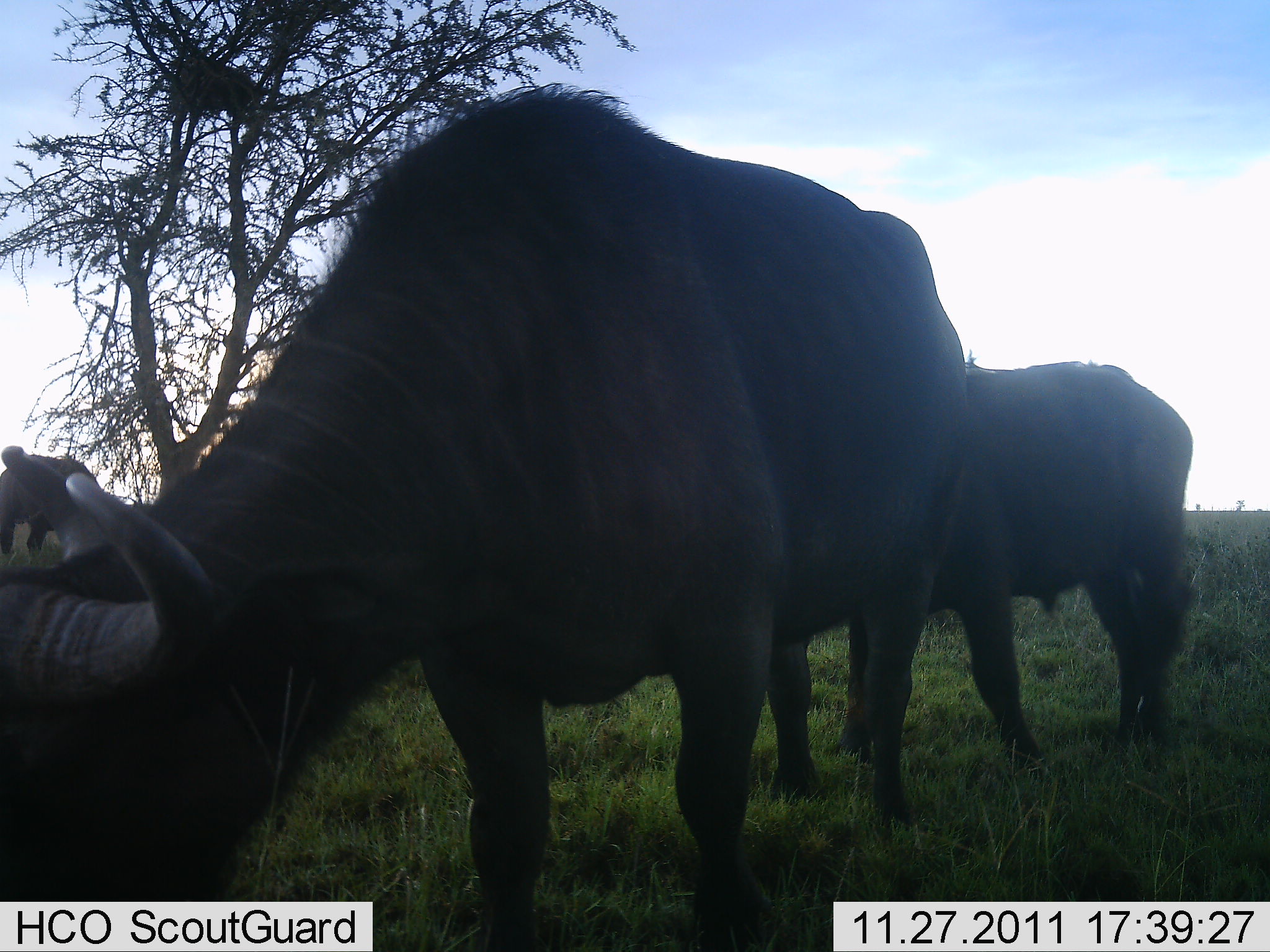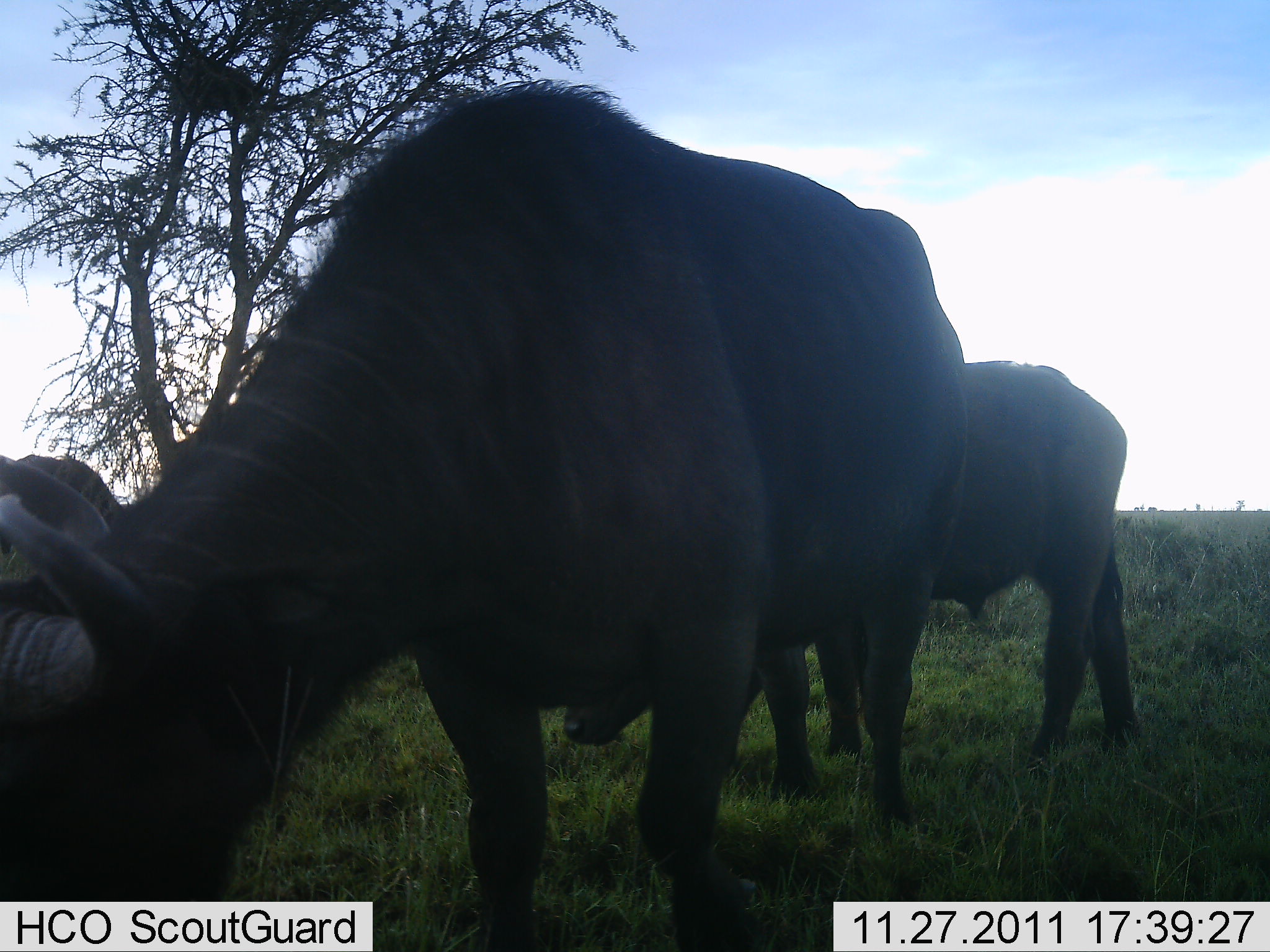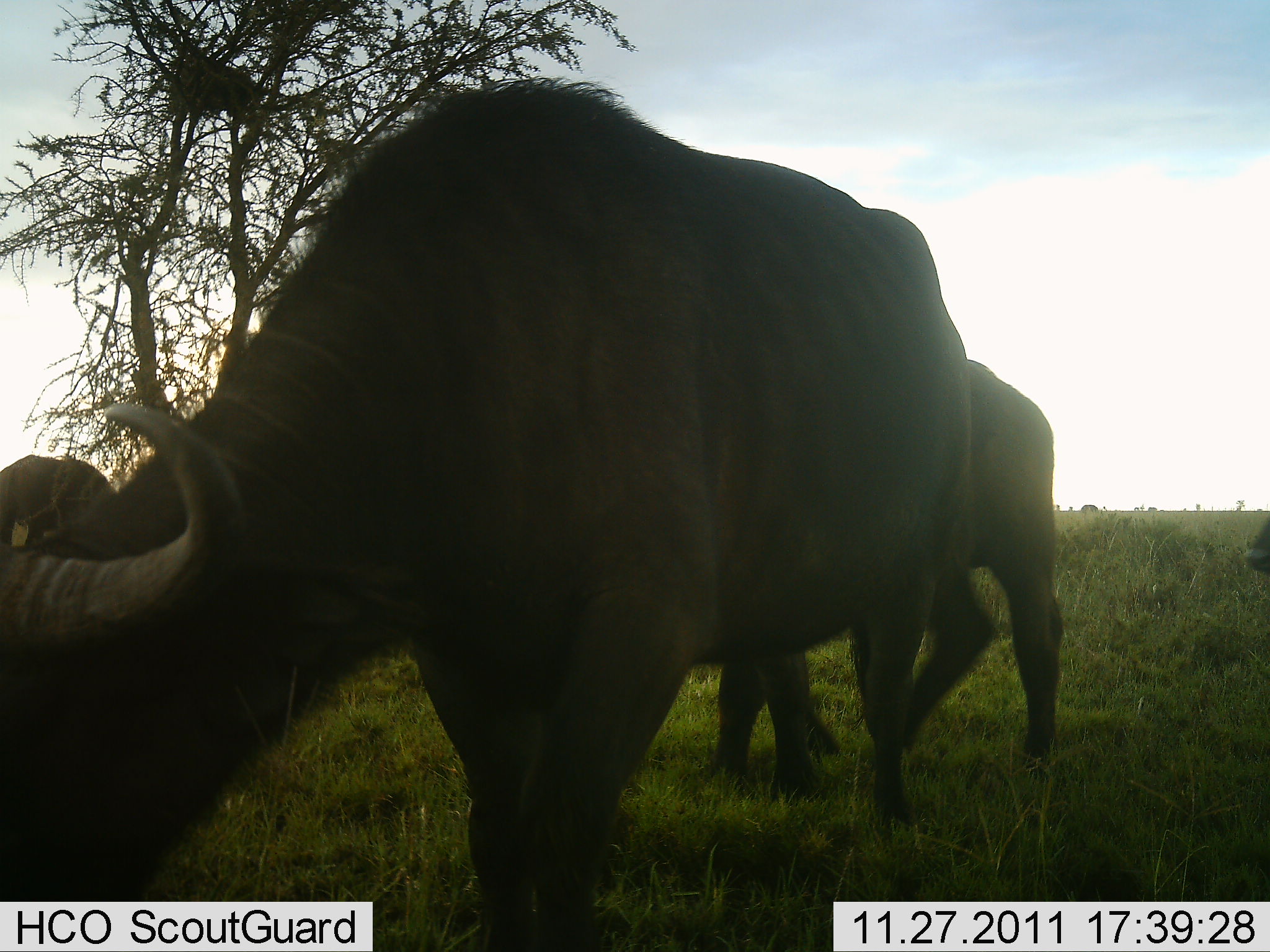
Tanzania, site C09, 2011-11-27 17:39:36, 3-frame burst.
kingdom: Animalia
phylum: Chordata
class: Mammalia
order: Artiodactyla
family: Bovidae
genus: Syncerus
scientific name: Syncerus caffer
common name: cape buffalo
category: buffalo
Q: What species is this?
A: Buffalo (cape buffalo) (Syncerus caffer).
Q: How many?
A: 3.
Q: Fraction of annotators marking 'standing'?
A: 14%.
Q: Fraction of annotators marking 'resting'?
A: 0%.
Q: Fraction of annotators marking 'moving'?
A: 29%.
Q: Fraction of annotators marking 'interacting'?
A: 0%.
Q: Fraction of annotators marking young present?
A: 14%.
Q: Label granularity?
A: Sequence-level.